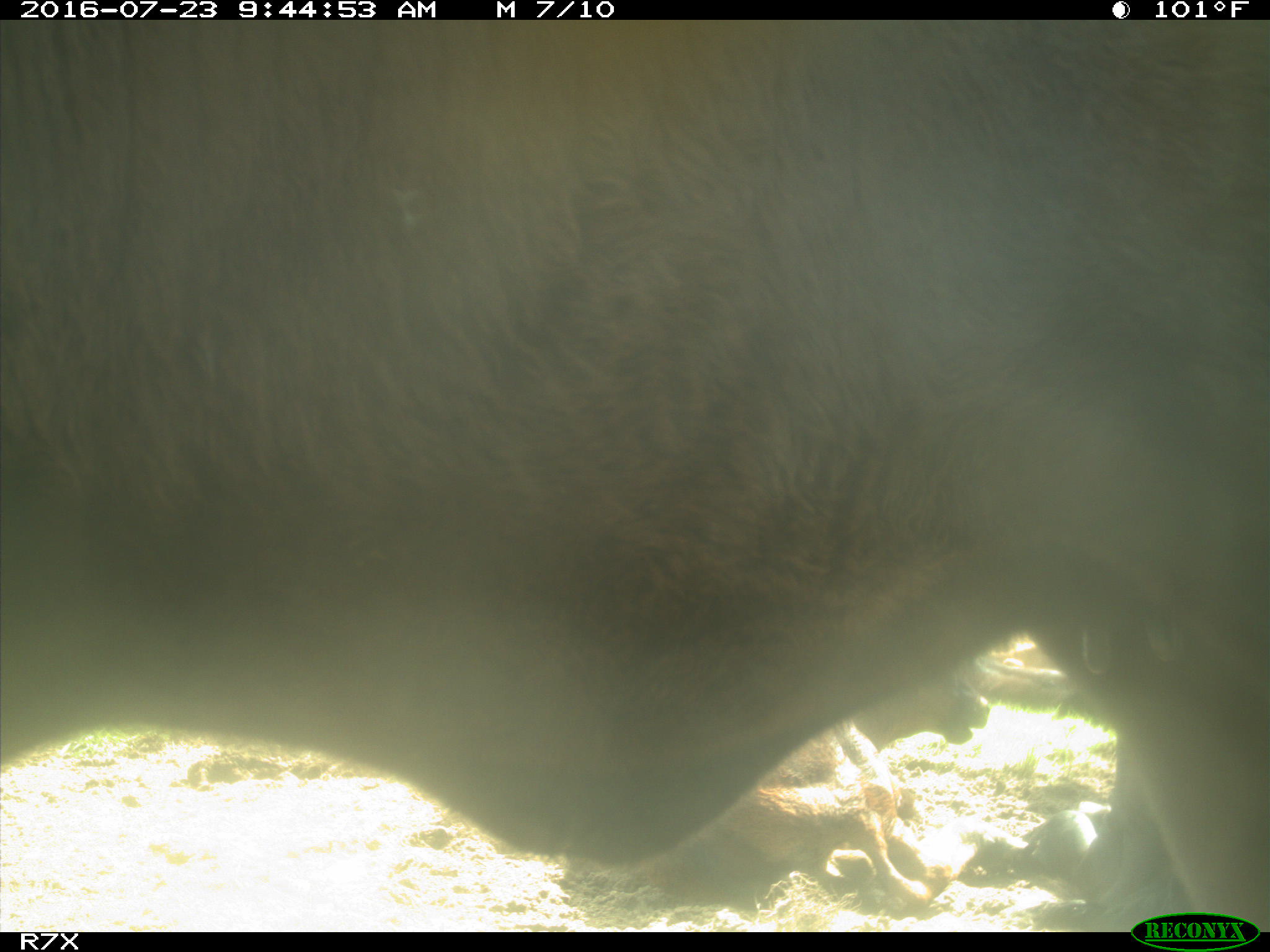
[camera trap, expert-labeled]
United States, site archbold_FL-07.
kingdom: Animalia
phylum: Chordata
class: Mammalia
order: Artiodactyla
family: Bovidae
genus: Bos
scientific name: Bos taurus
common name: domestic cow